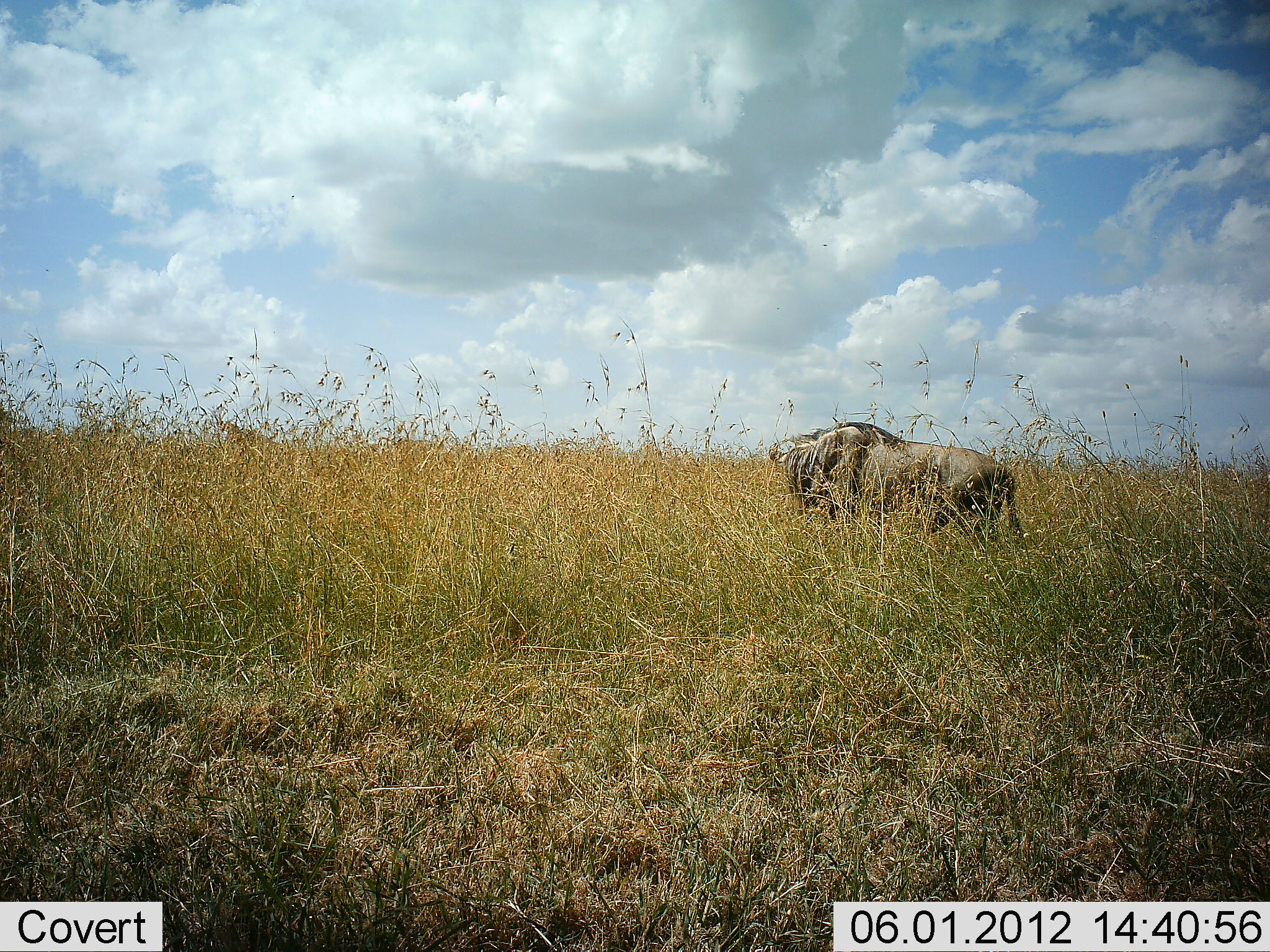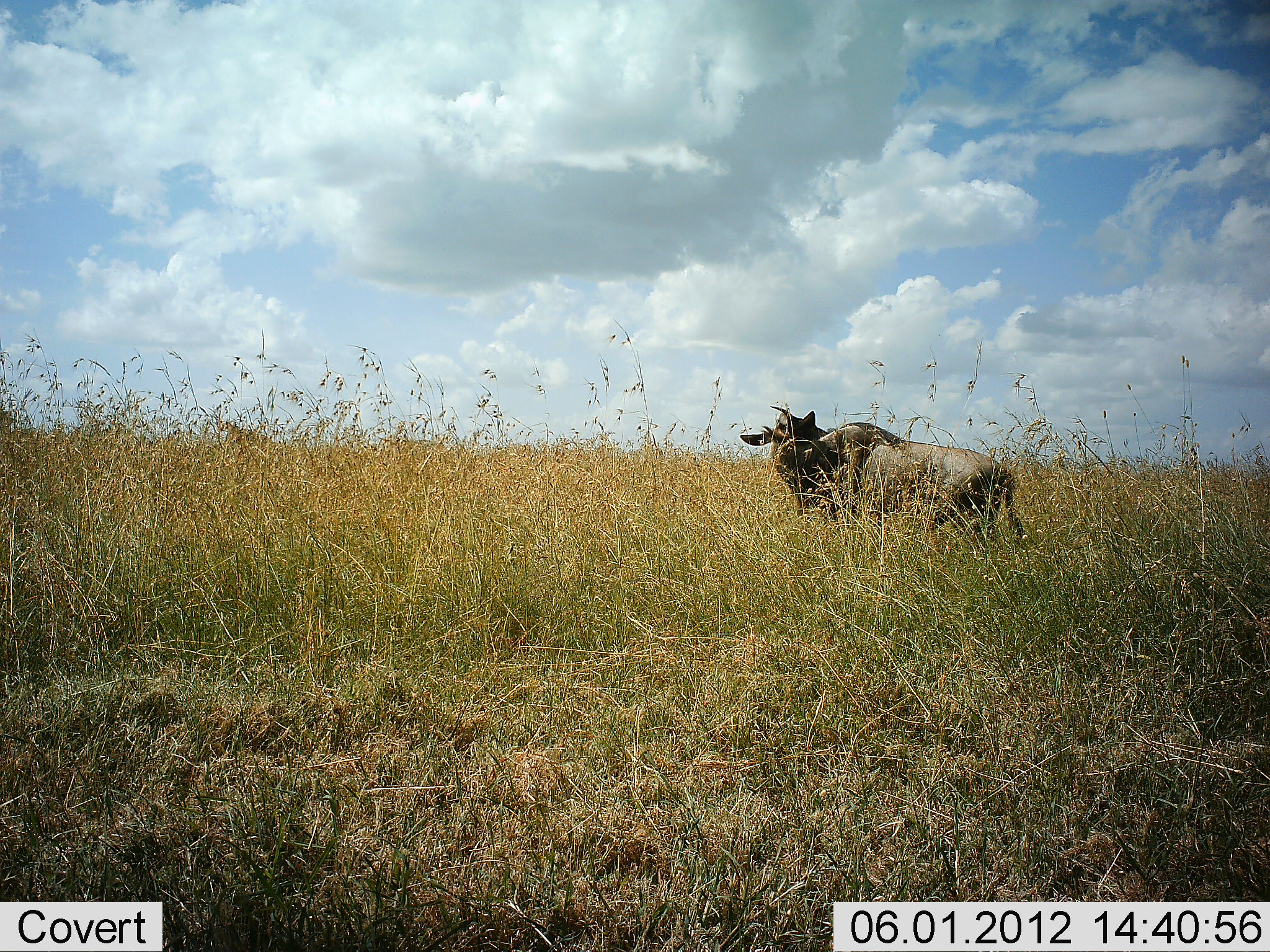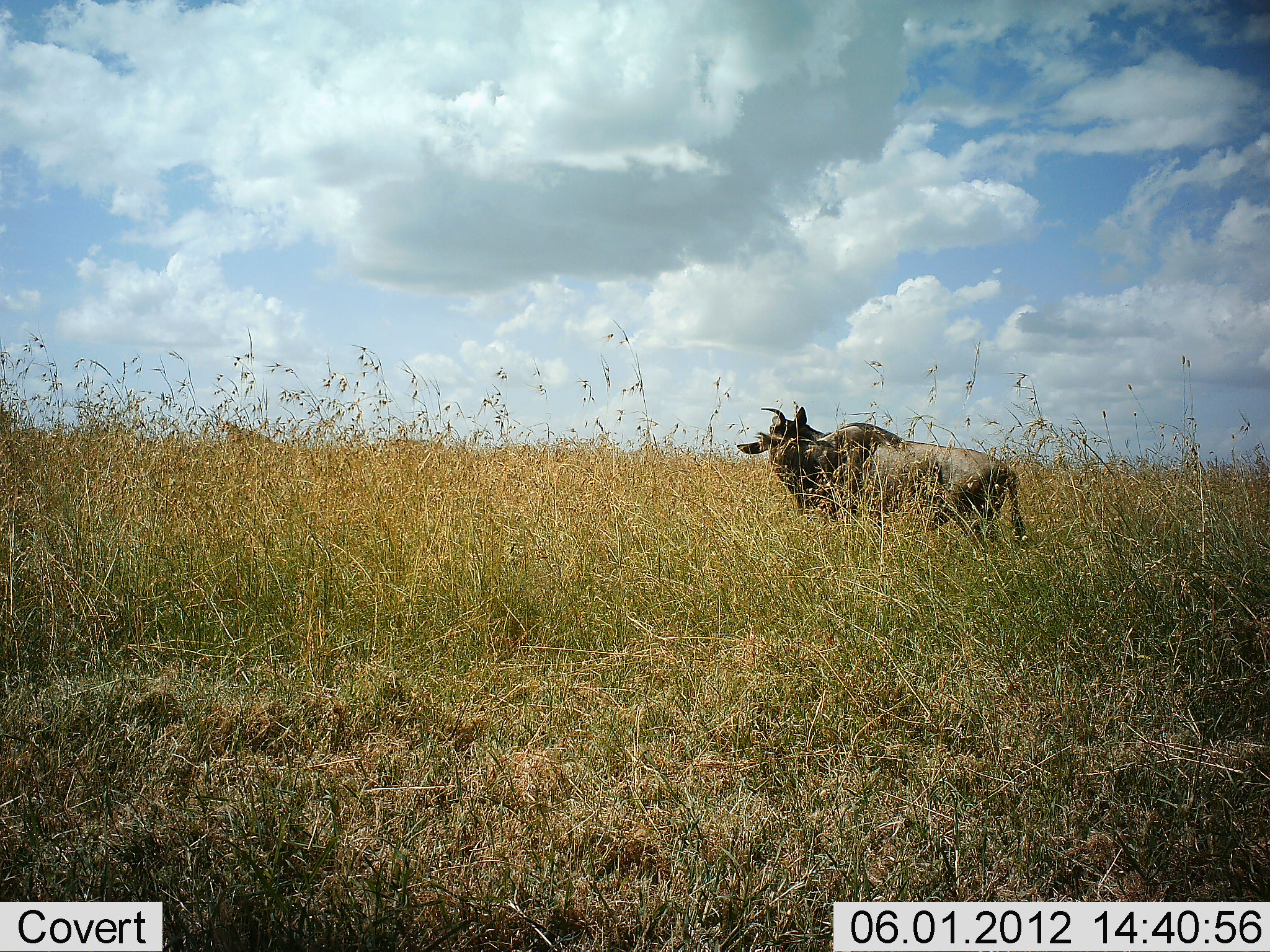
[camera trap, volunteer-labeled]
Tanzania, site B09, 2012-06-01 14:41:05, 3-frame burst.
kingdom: Animalia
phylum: Chordata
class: Mammalia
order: Artiodactyla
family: Bovidae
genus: Connochaetes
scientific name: Connochaetes taurinus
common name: blue wildebeest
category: wildebeest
Wildebeest (blue wildebeest) (Connochaetes taurinus), count 1. Behavior (volunteer vote fractions): standing 64%, resting 0%, moving 18%, interacting 18%. Young present (vote fraction): 0%. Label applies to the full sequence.